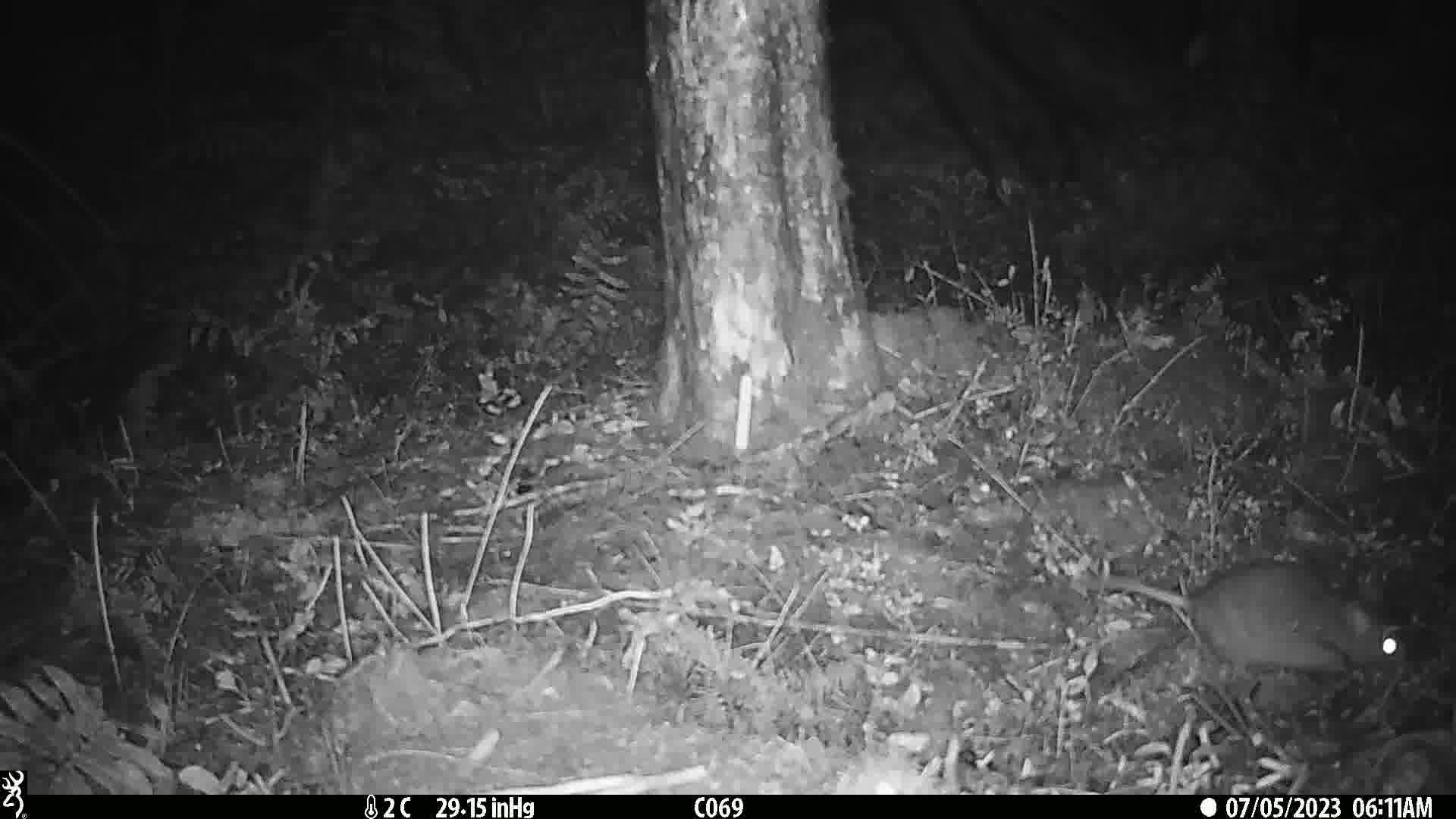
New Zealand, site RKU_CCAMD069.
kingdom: Animalia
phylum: Chordata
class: Mammalia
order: Rodentia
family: Muridae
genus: Rattus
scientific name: Rattus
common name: rat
Rat (Rattus).